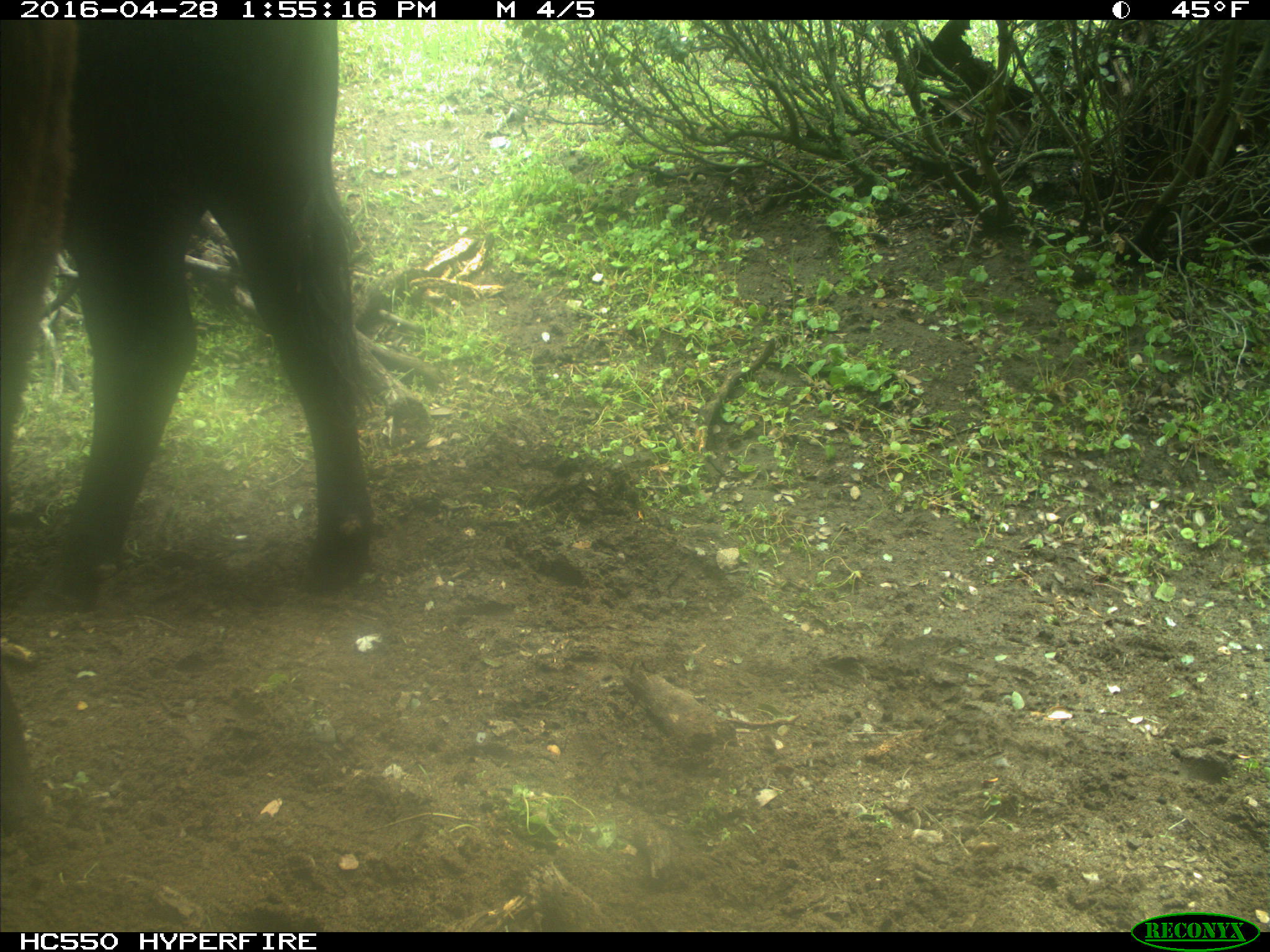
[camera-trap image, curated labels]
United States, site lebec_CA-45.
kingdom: Animalia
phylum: Chordata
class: Mammalia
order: Artiodactyla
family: Bovidae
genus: Bos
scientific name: Bos taurus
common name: domestic cow